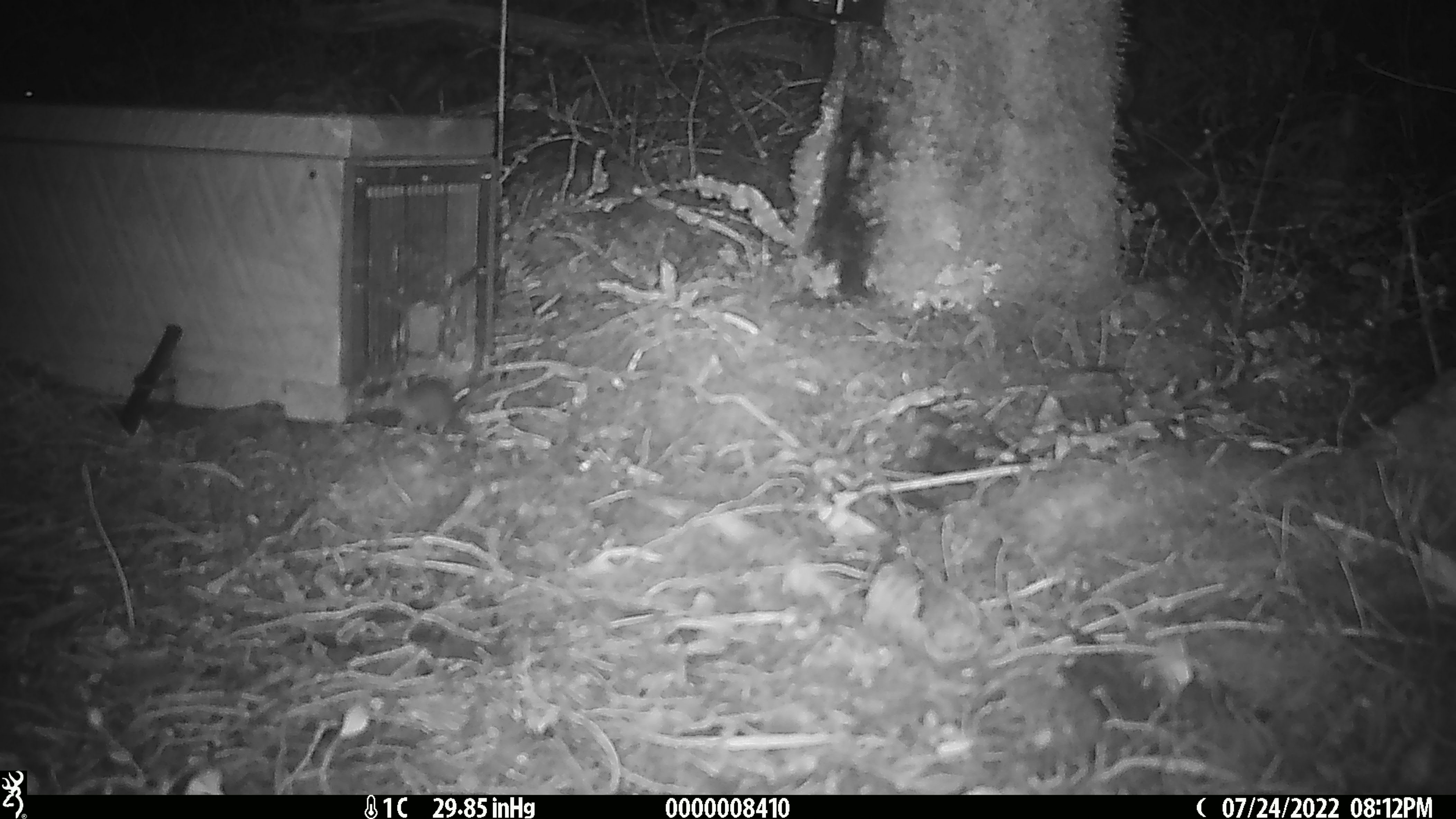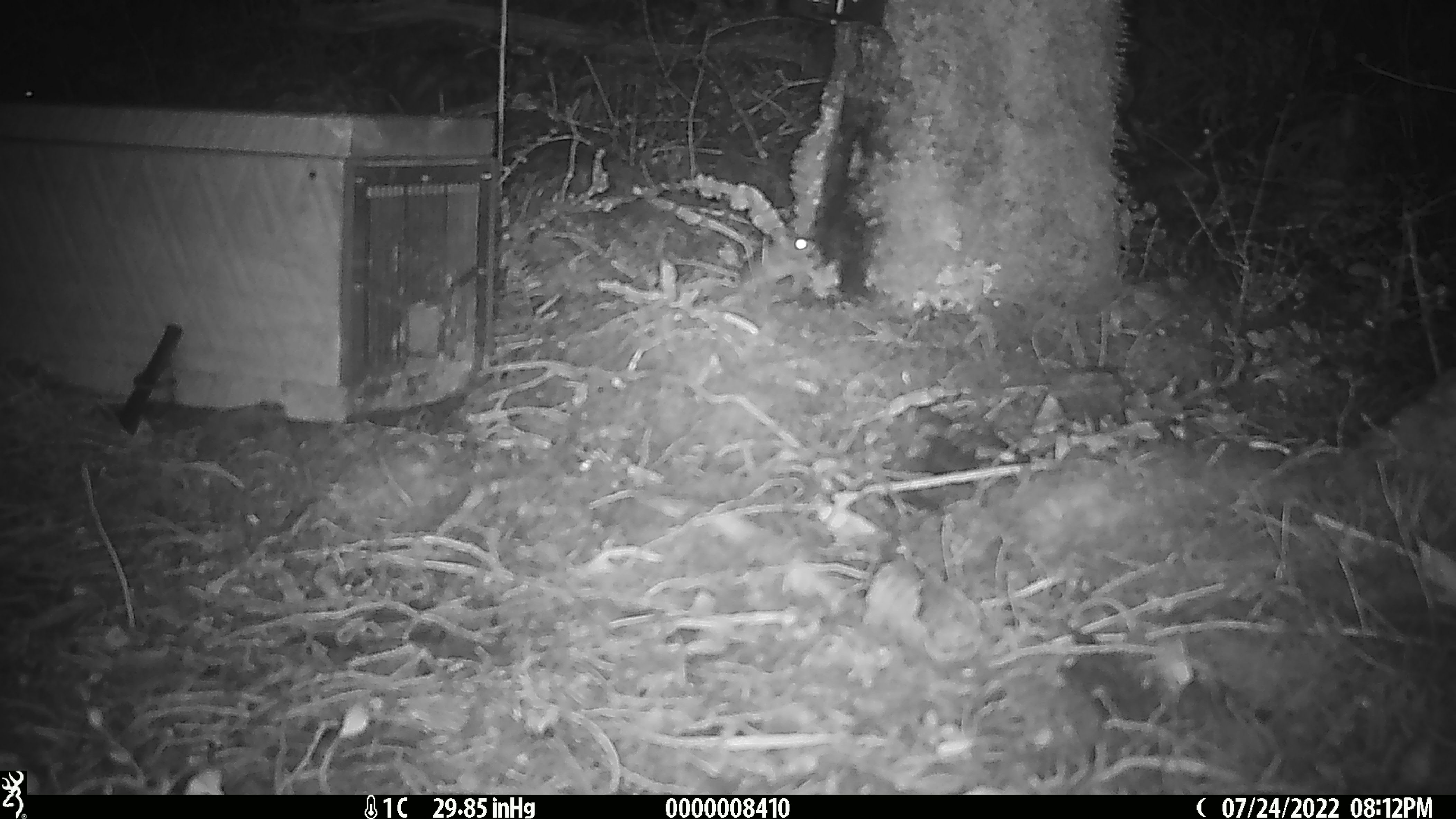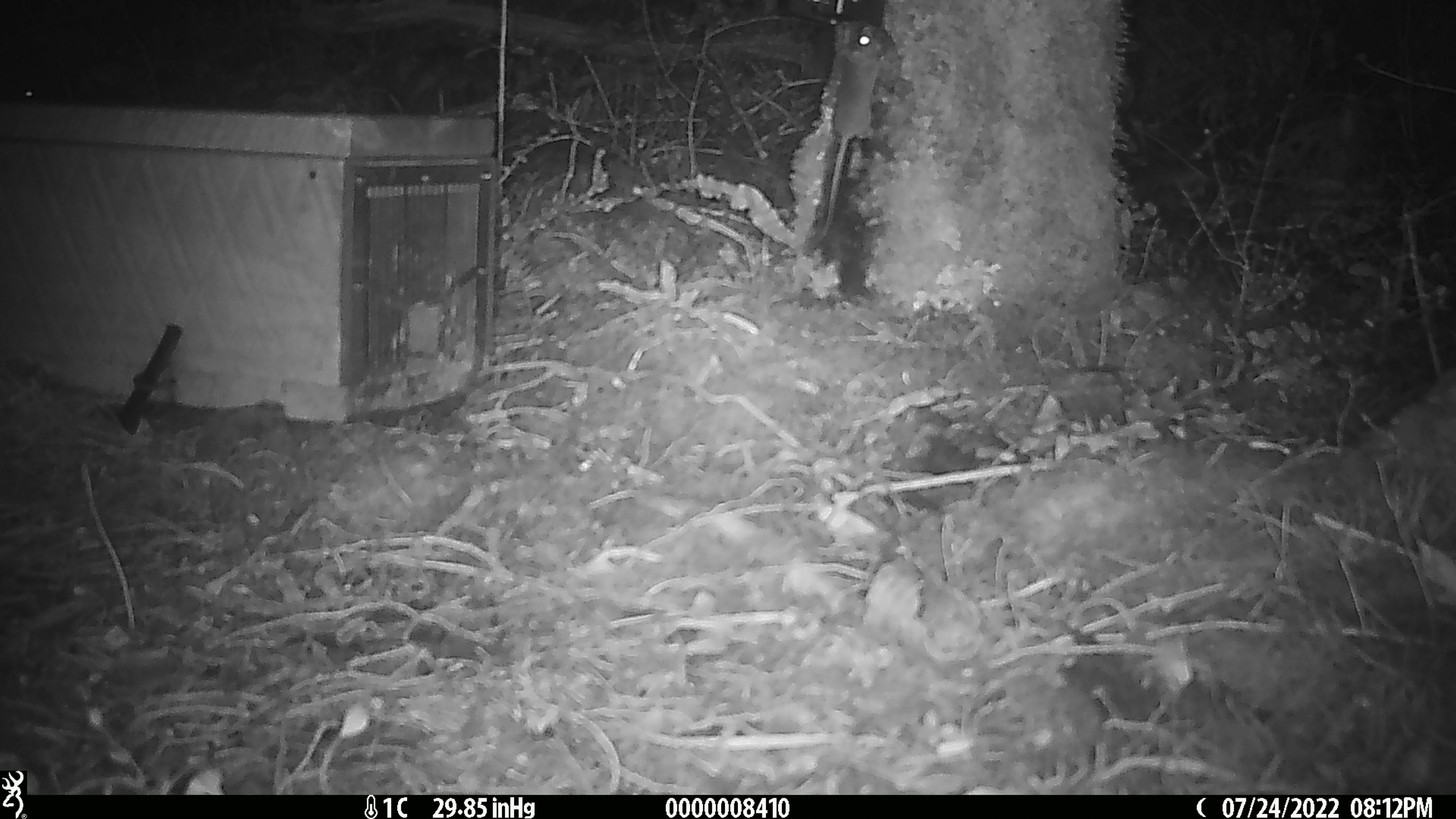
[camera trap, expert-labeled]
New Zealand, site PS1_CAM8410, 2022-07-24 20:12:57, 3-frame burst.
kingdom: Animalia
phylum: Chordata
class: Mammalia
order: Rodentia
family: Muridae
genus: Mus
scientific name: Mus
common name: mouse